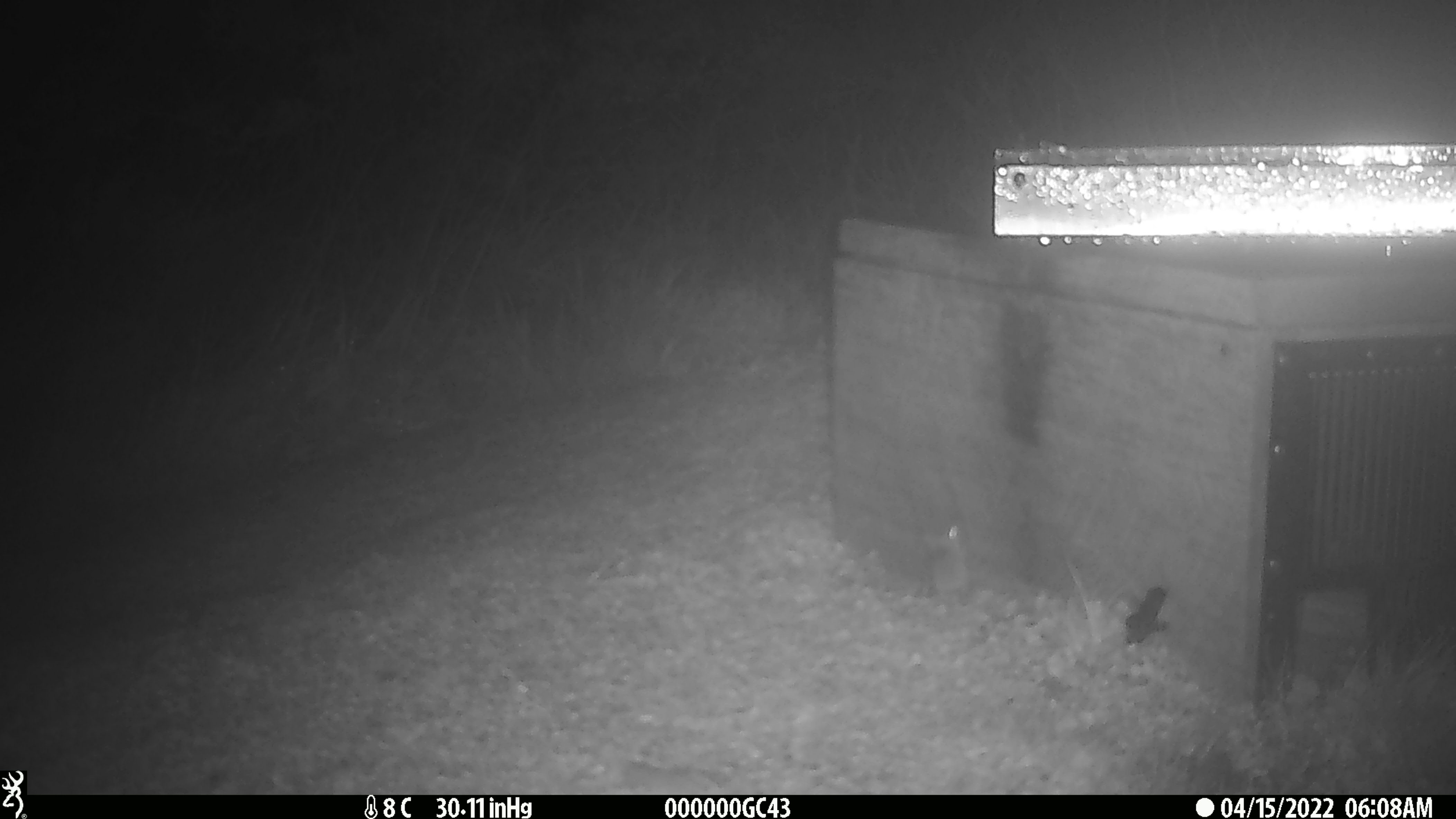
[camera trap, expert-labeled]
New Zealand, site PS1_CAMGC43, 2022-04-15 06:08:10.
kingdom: Animalia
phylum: Chordata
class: Mammalia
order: Rodentia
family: Muridae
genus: Mus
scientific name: Mus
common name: mouse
Mouse (Mus).